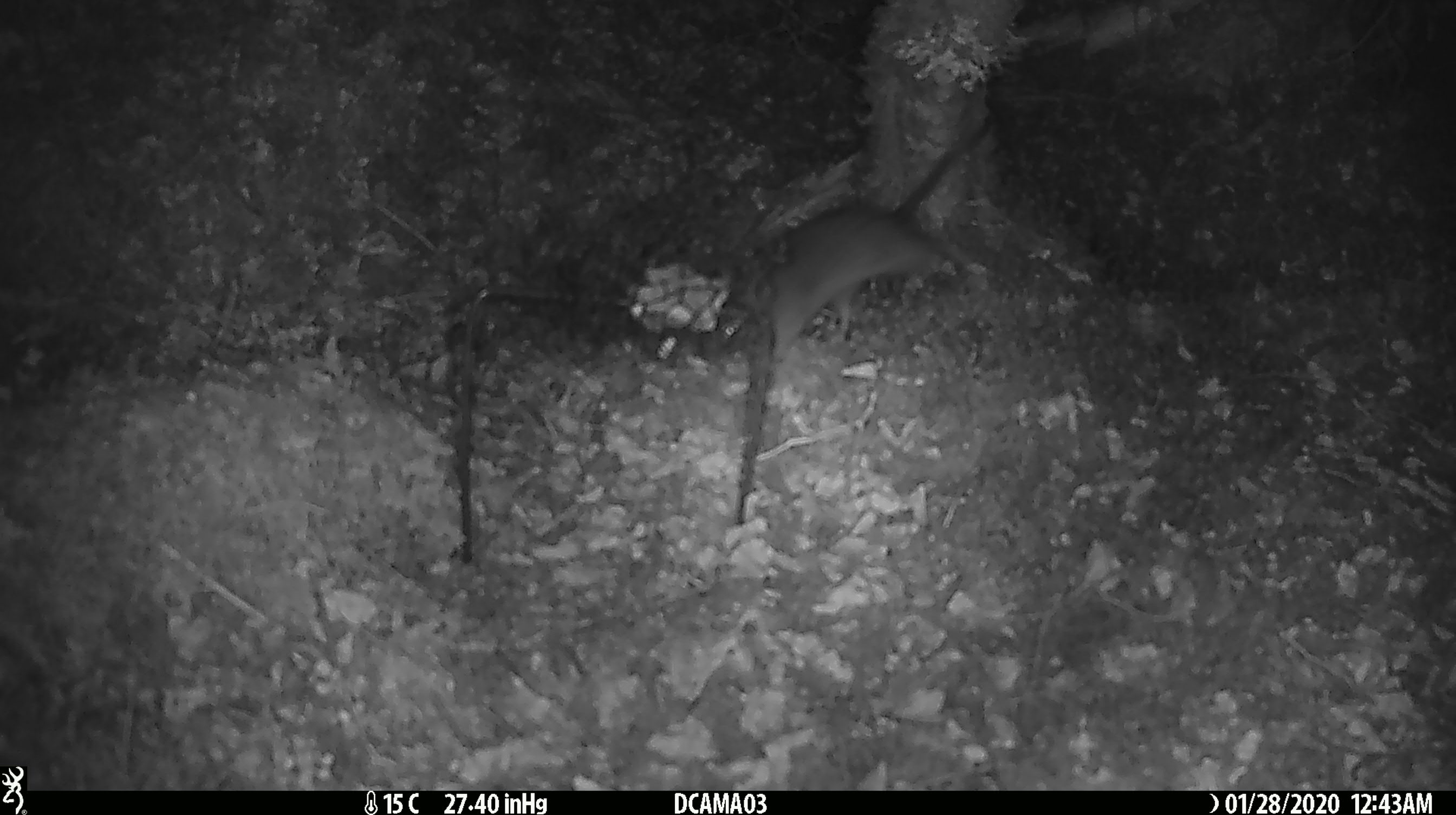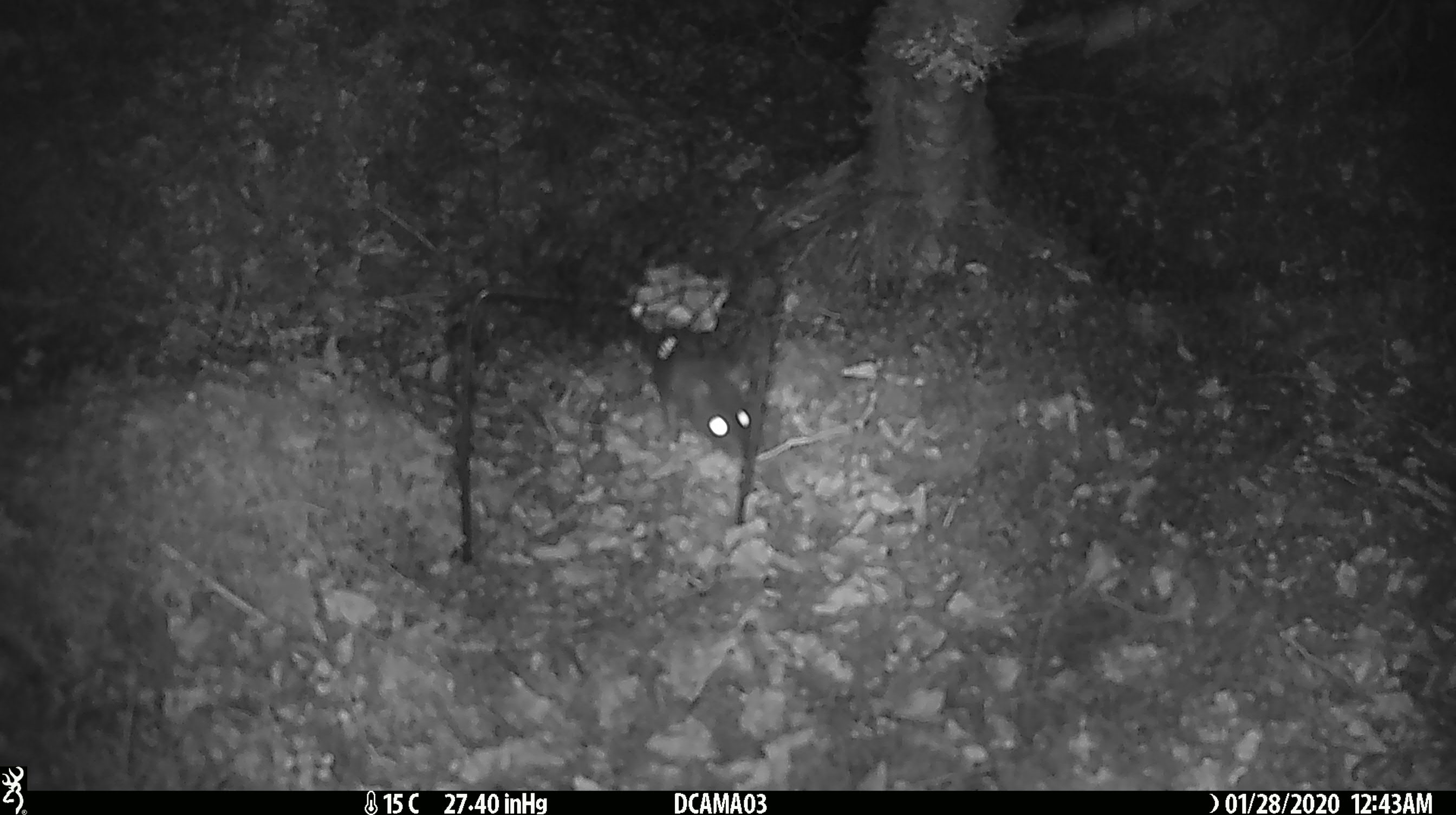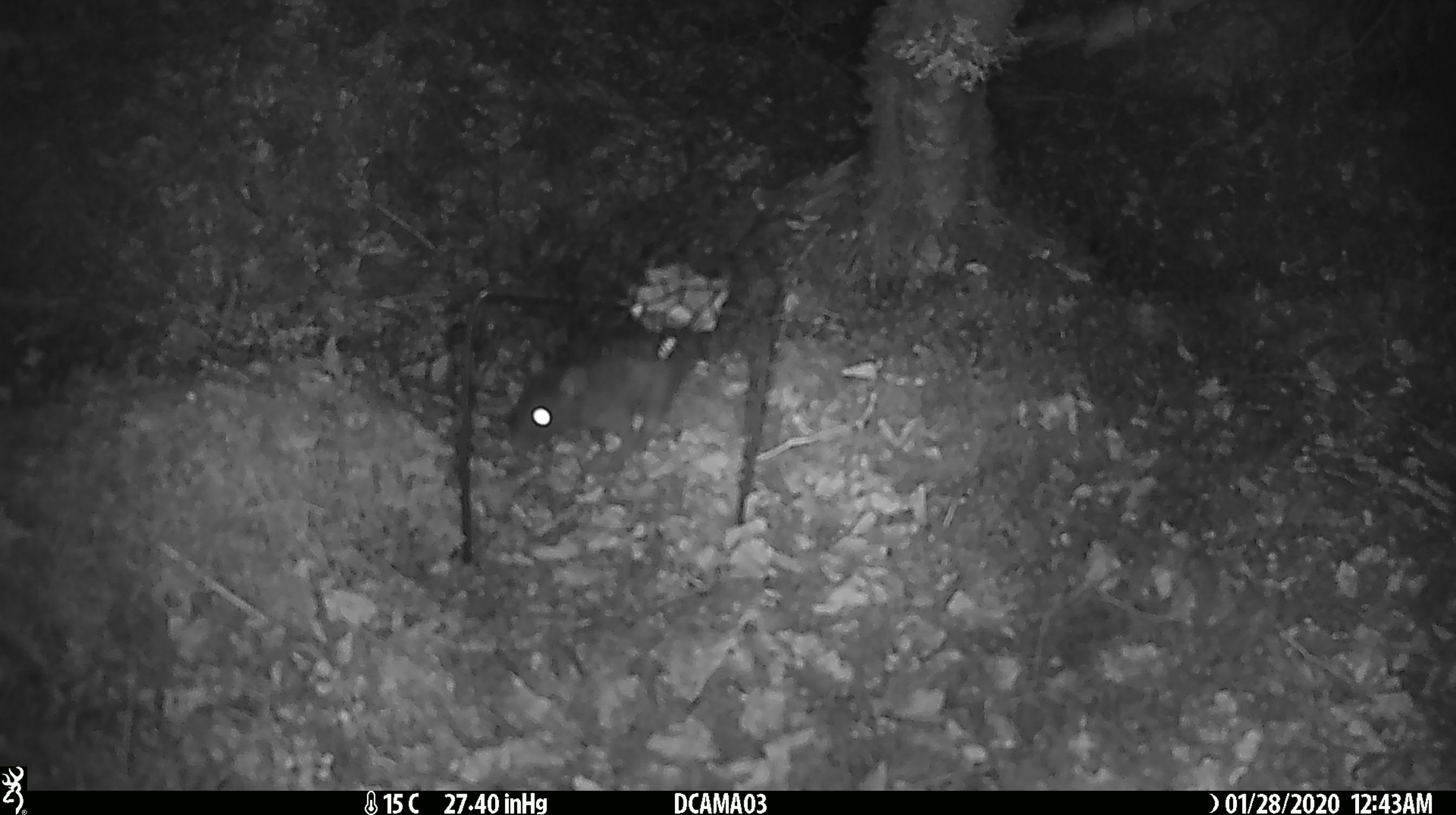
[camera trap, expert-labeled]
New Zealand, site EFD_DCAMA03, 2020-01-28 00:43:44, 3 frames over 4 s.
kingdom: Animalia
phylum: Chordata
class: Mammalia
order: Rodentia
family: Muridae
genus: Rattus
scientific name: Rattus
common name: rat